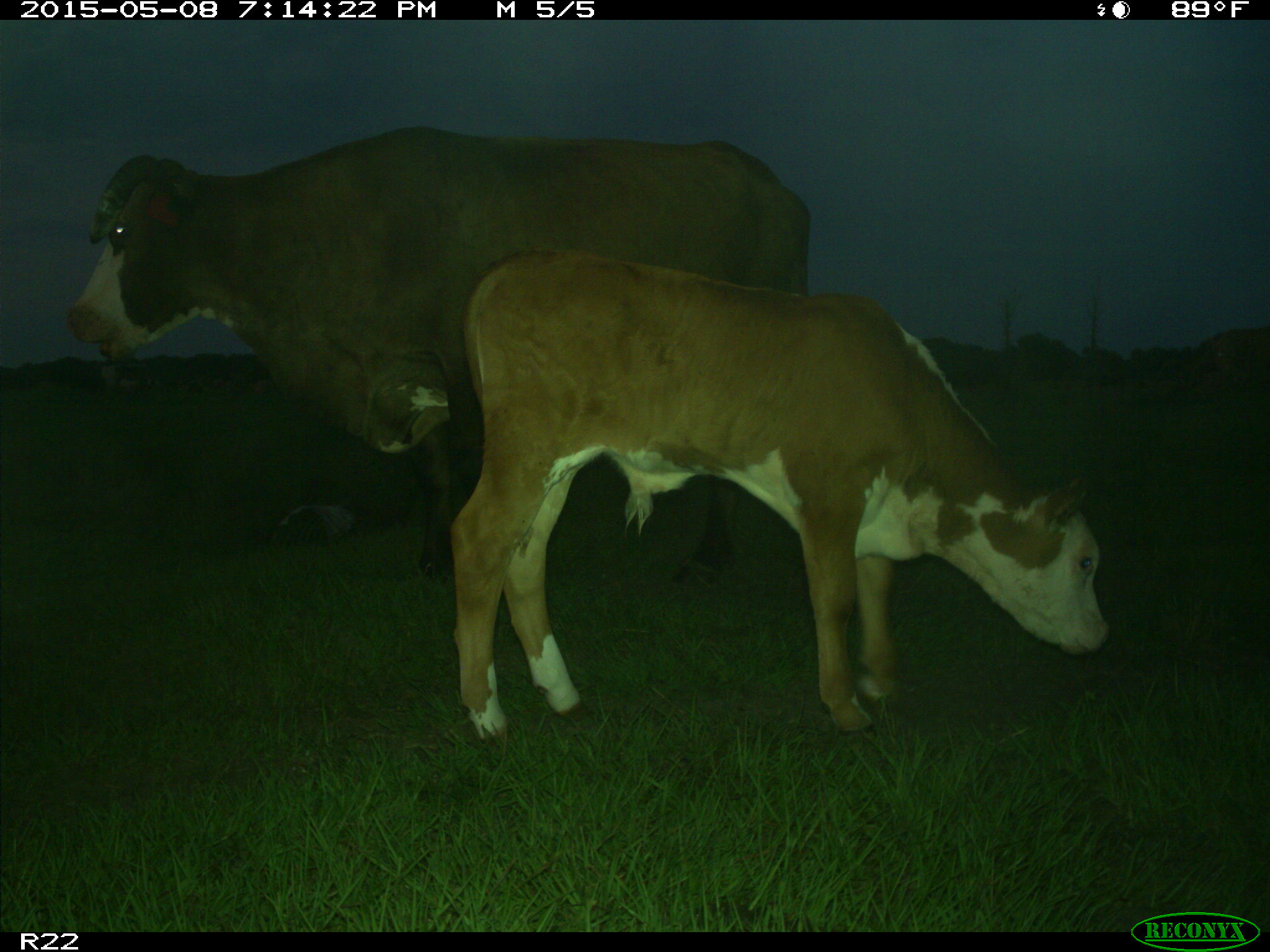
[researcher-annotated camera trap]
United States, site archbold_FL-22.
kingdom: Animalia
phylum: Chordata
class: Mammalia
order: Artiodactyla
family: Bovidae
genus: Bos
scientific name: Bos taurus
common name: domestic cow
Bos taurus (domestic cow).